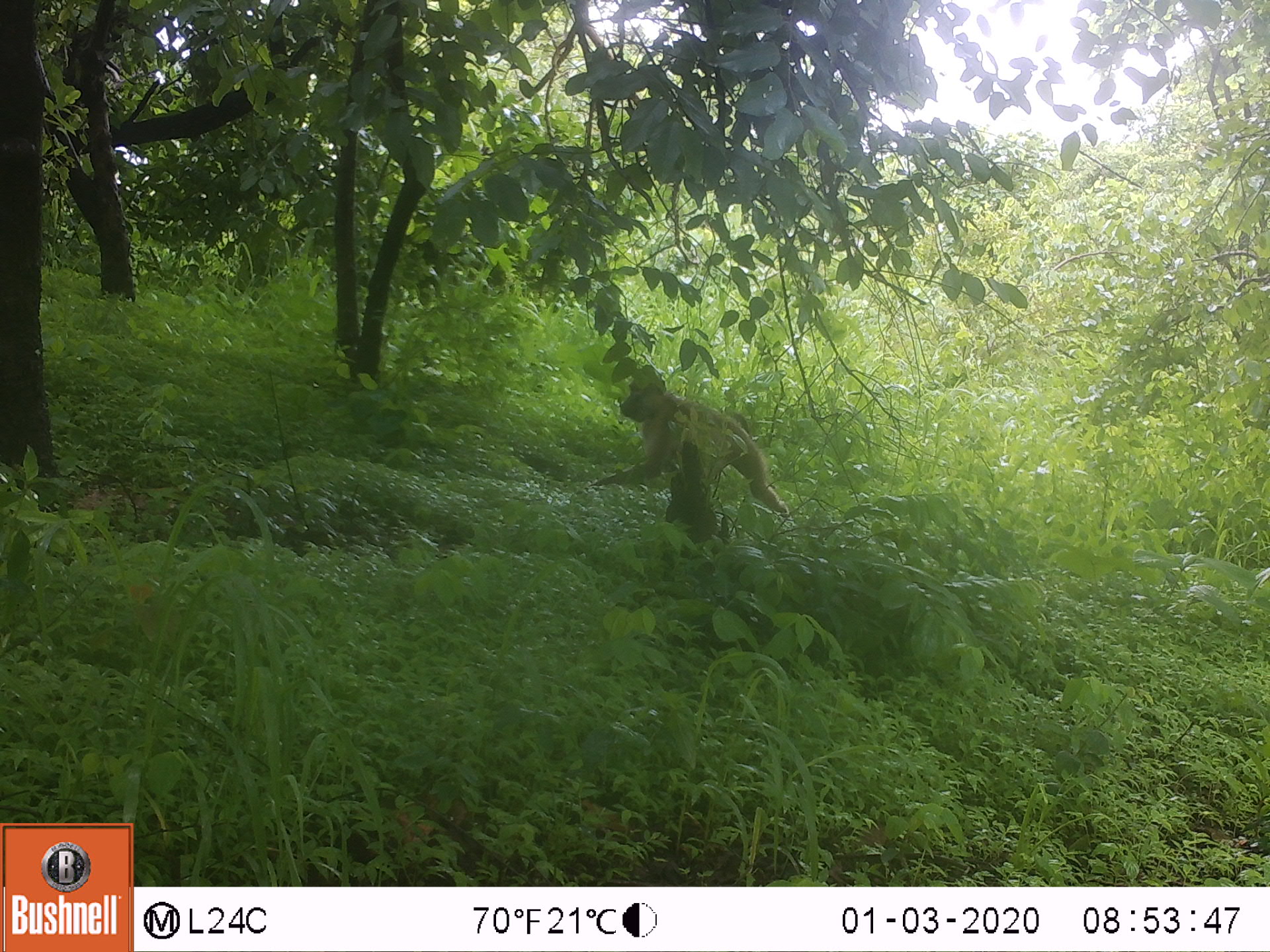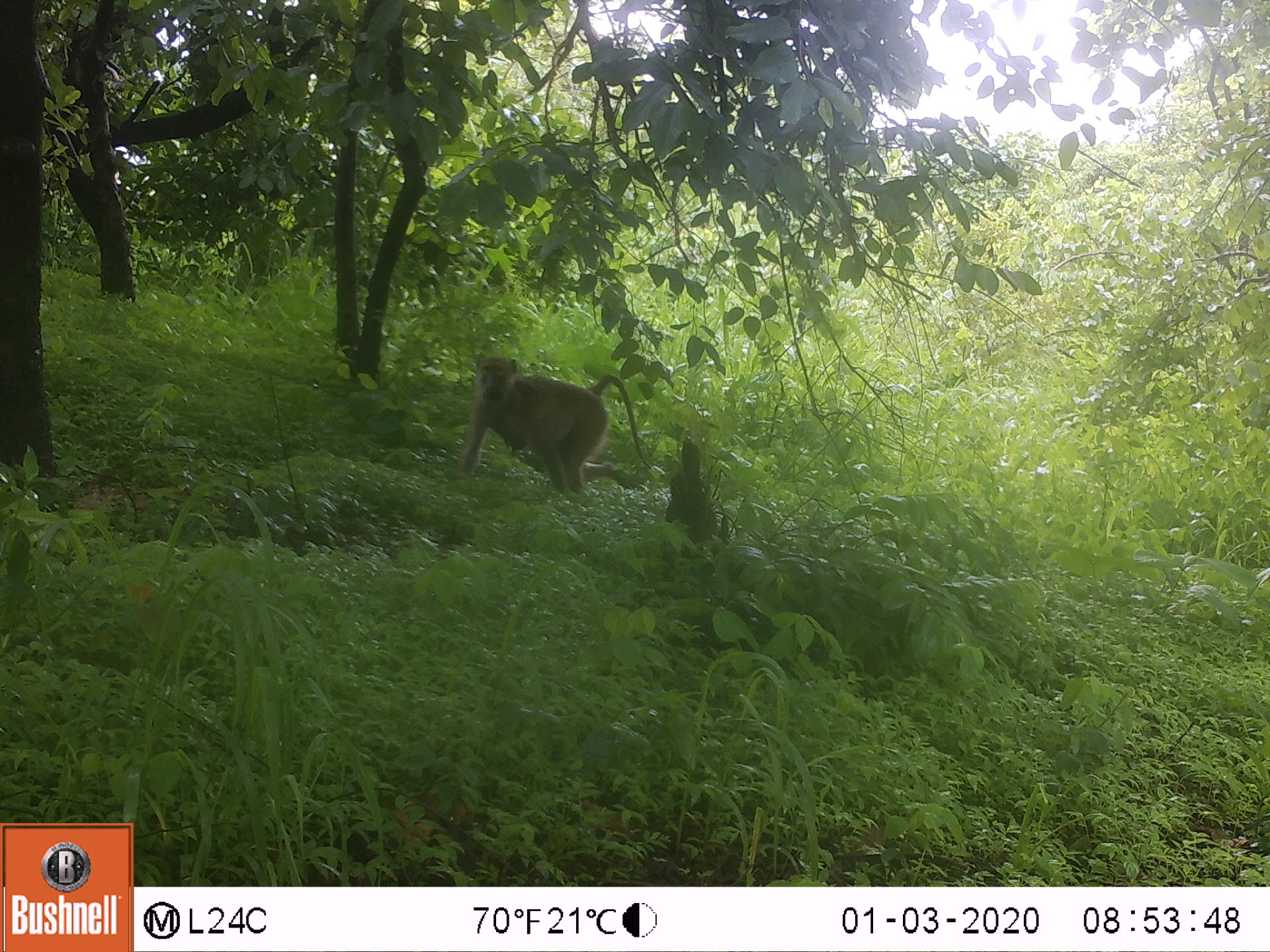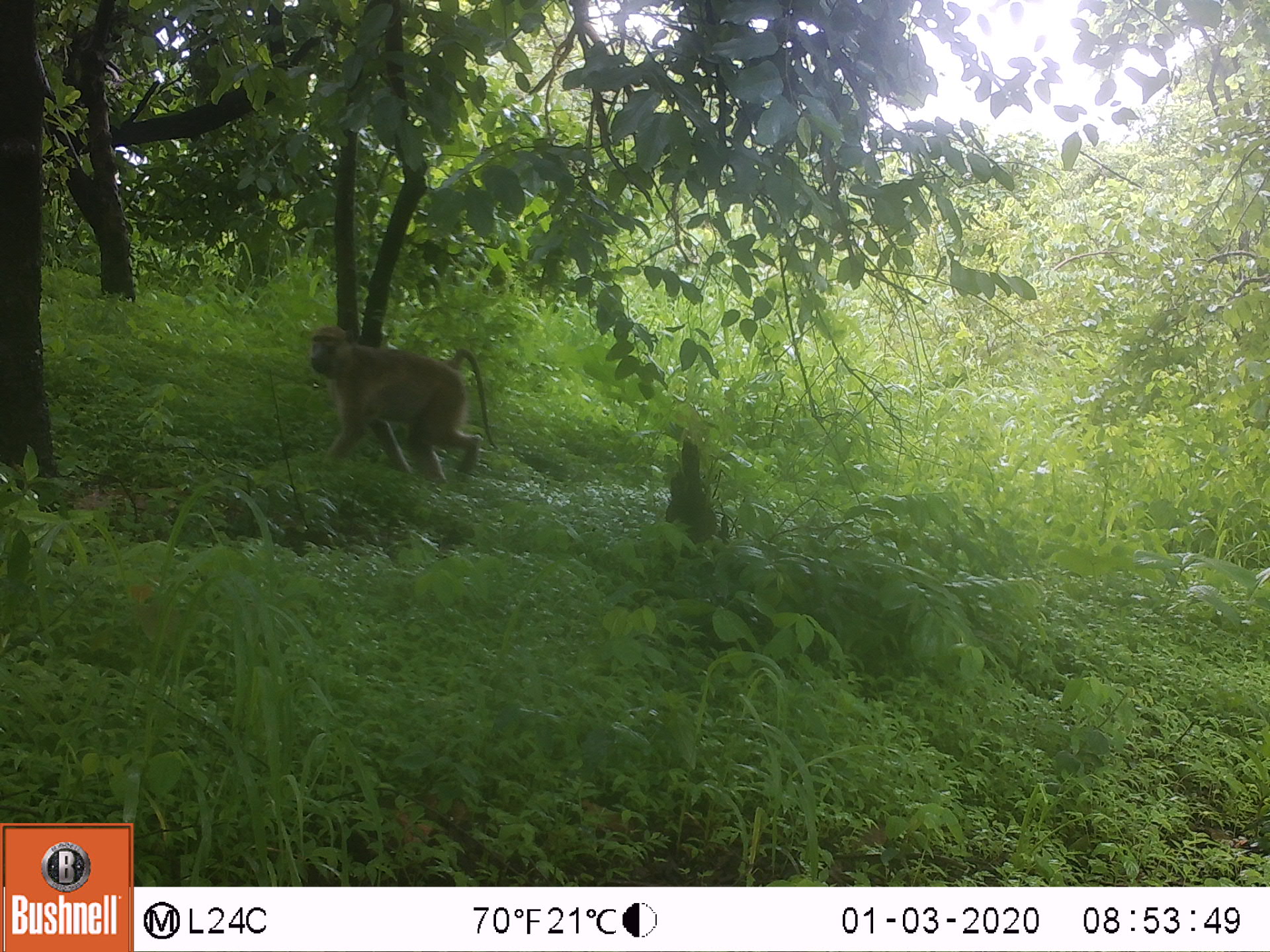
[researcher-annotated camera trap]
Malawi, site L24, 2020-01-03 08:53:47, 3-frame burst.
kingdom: Animalia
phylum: Chordata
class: Mammalia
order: Primates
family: Cercopithecidae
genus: Papio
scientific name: Papio cynocephalus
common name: yellow baboon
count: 1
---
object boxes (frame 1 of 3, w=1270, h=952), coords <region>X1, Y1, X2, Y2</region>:
yellow baboon: <region>593, 368, 789, 520</region>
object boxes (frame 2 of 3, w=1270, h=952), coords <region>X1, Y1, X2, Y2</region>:
yellow baboon: <region>455, 352, 644, 512</region>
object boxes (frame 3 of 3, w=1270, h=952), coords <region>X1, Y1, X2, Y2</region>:
yellow baboon: <region>303, 320, 496, 490</region>